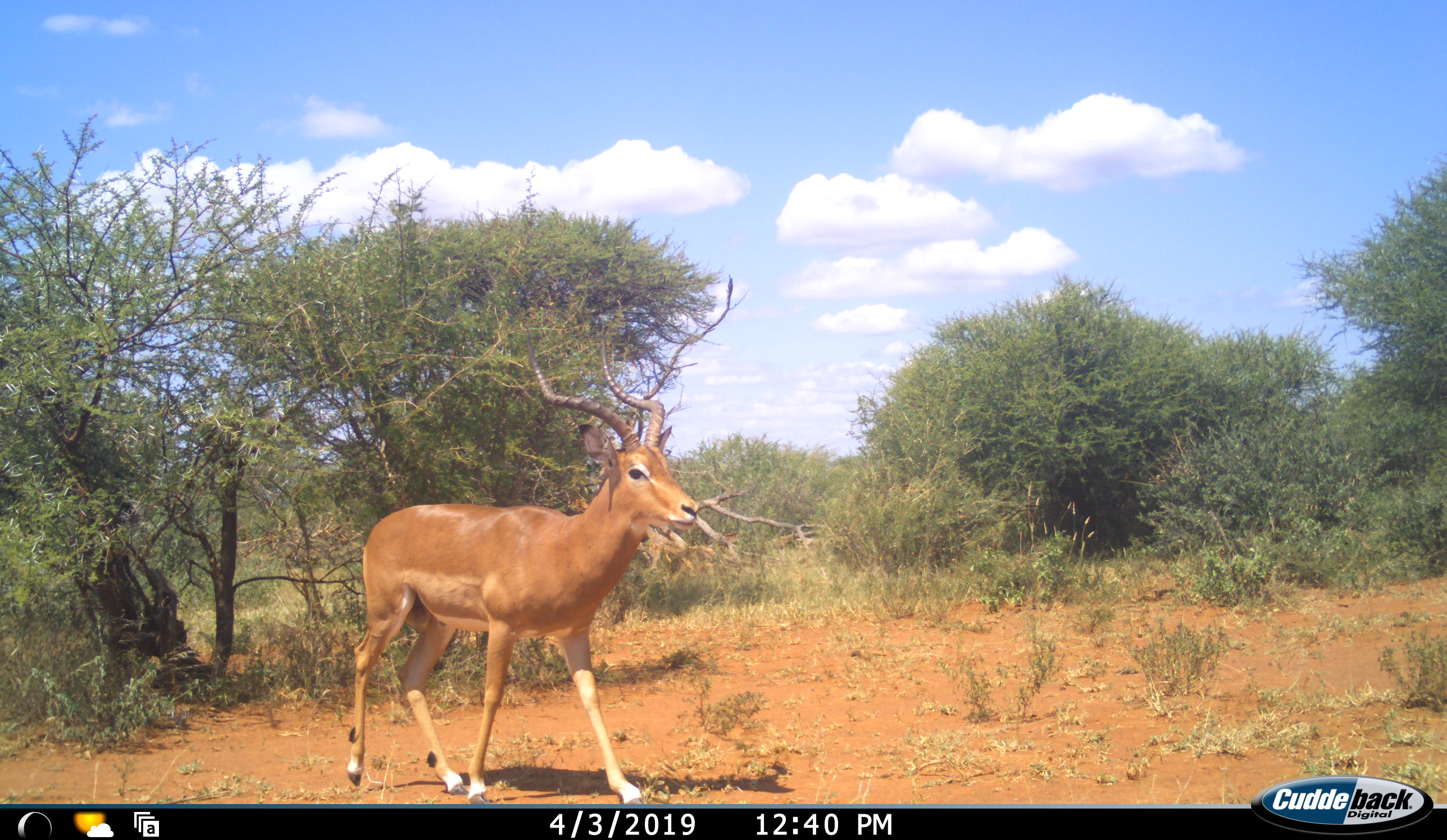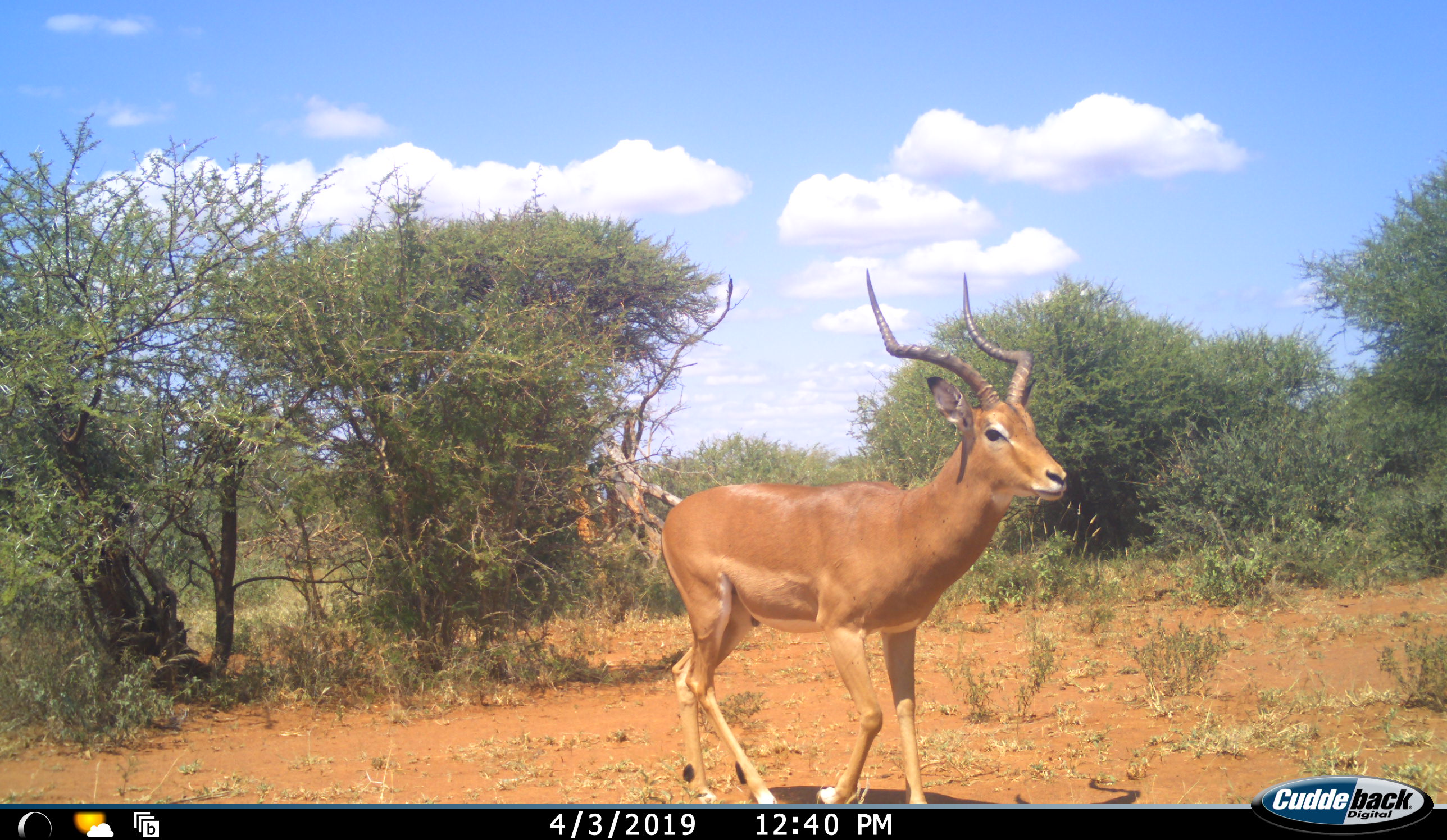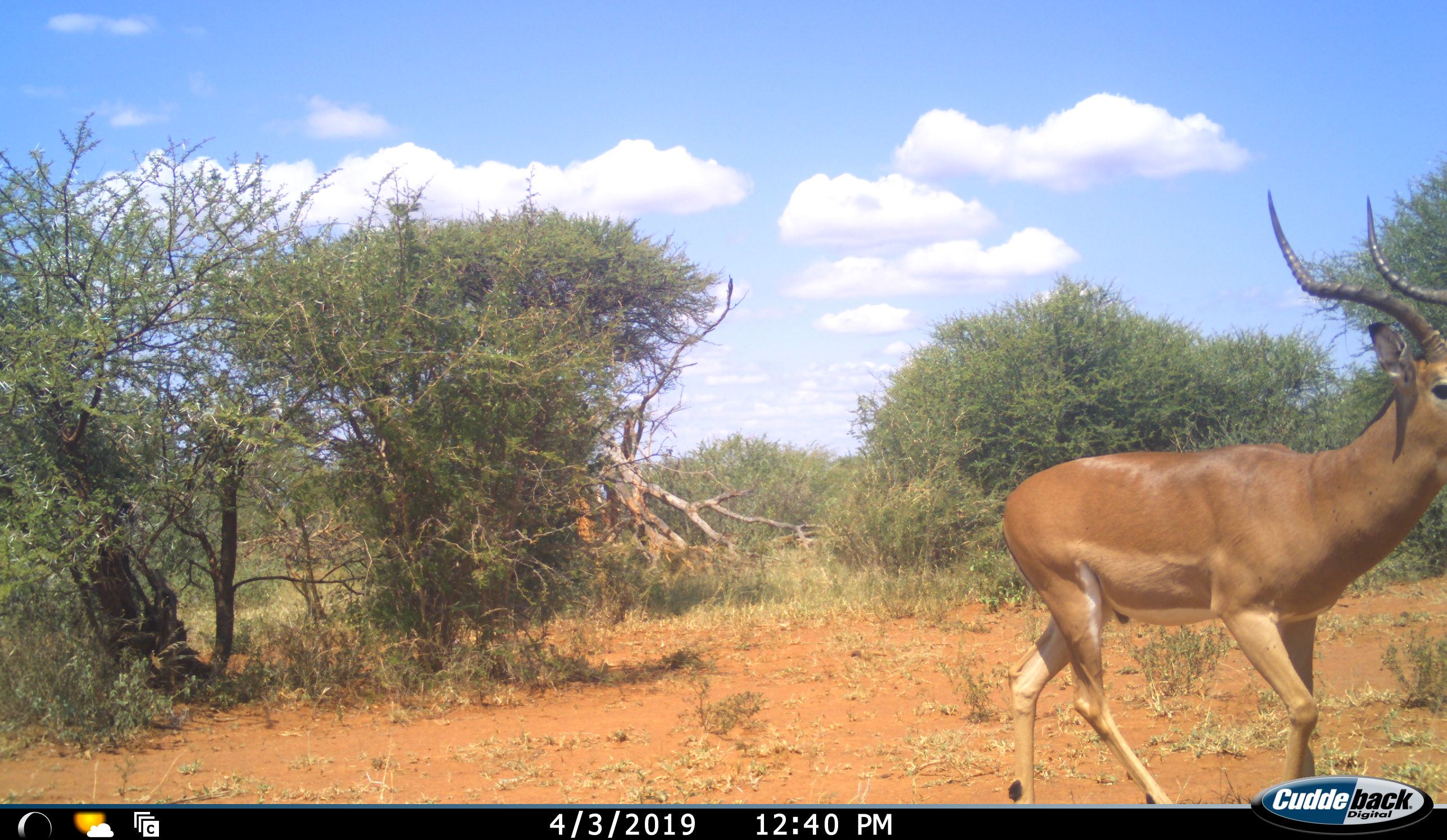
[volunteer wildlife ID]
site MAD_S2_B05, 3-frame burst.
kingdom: Animalia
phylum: Chordata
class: Mammalia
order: Artiodactyla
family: Bovidae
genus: Aepyceros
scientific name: Aepyceros melampus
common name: impala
Impala (Aepyceros melampus), count 1. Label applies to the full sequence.